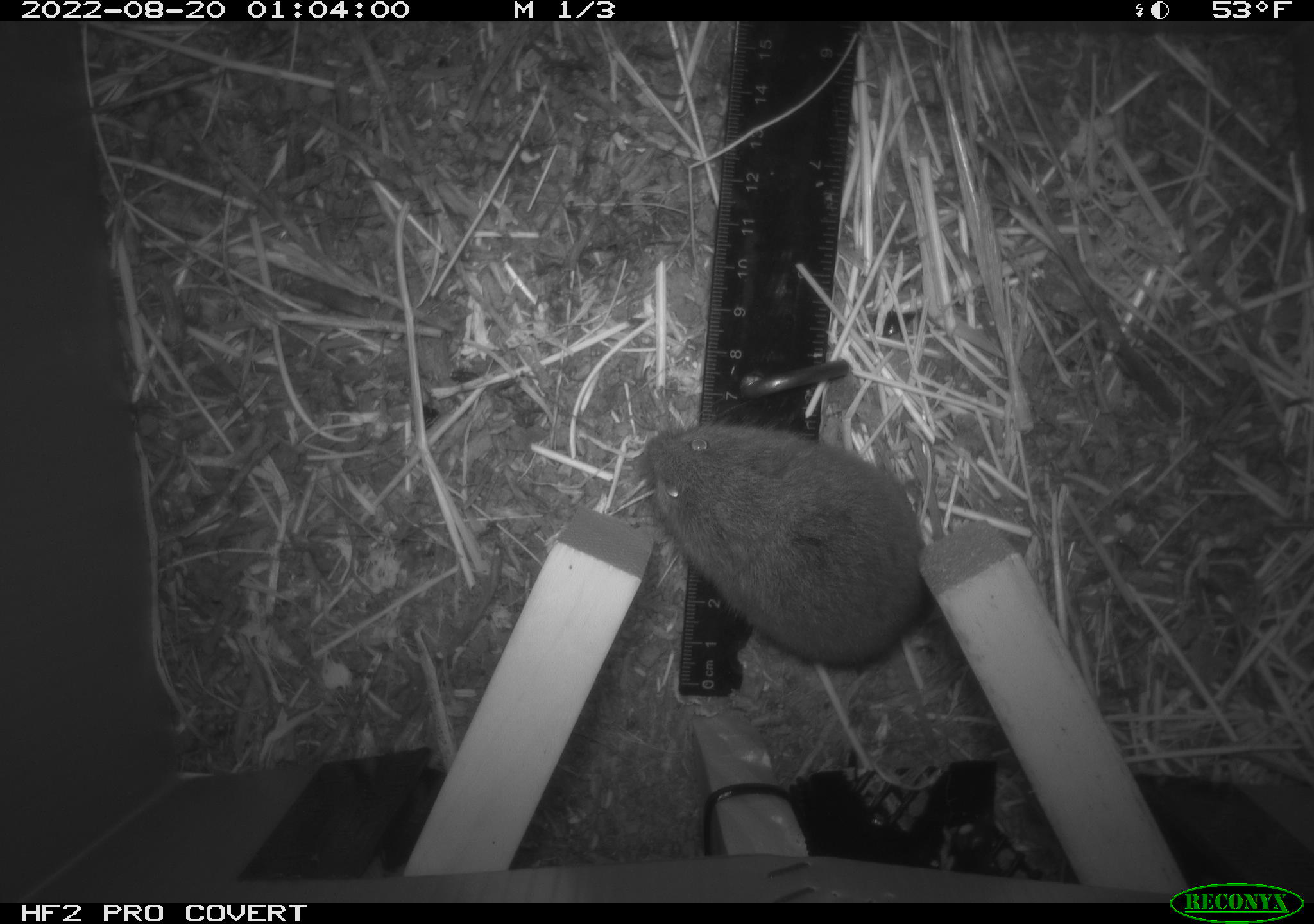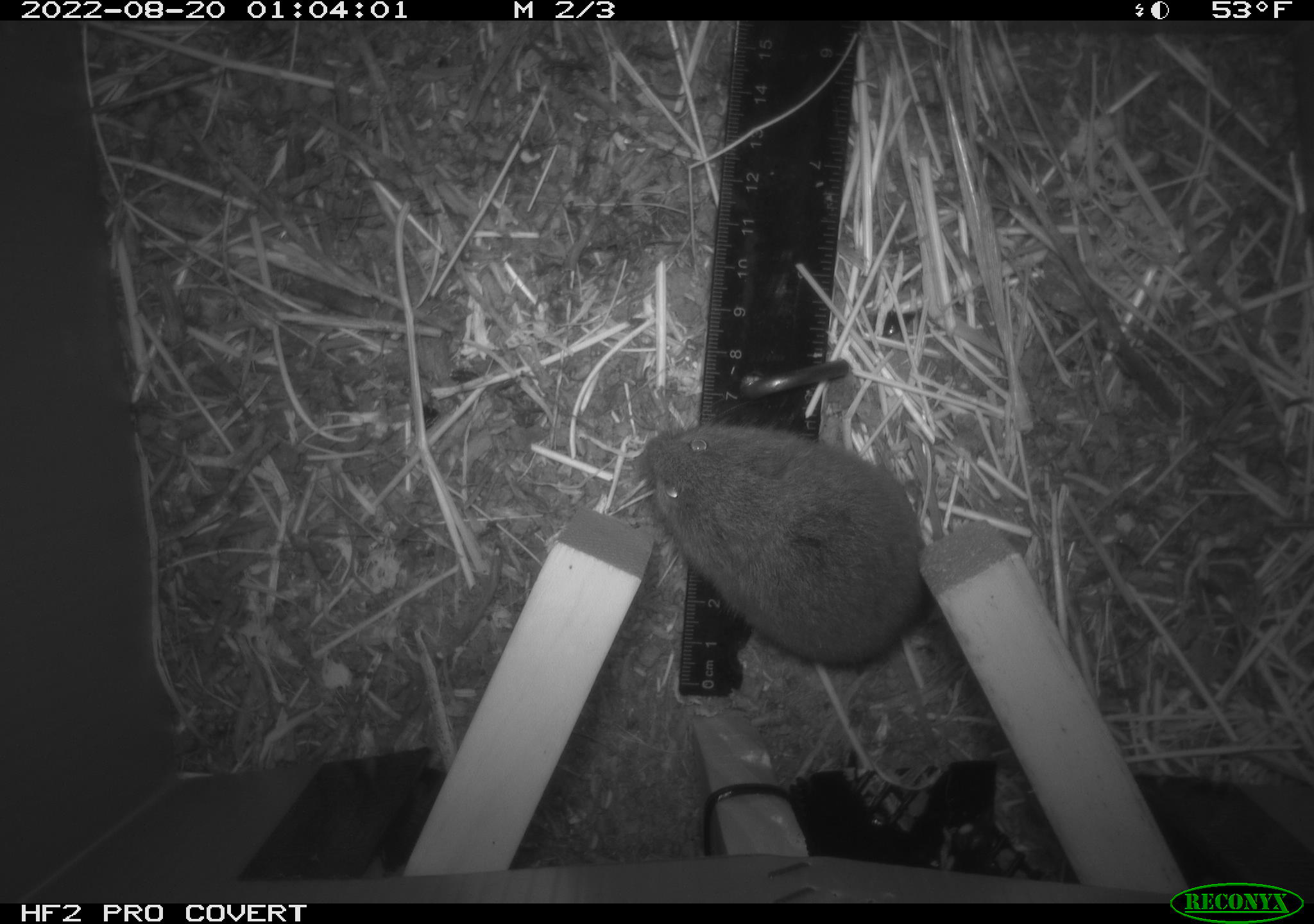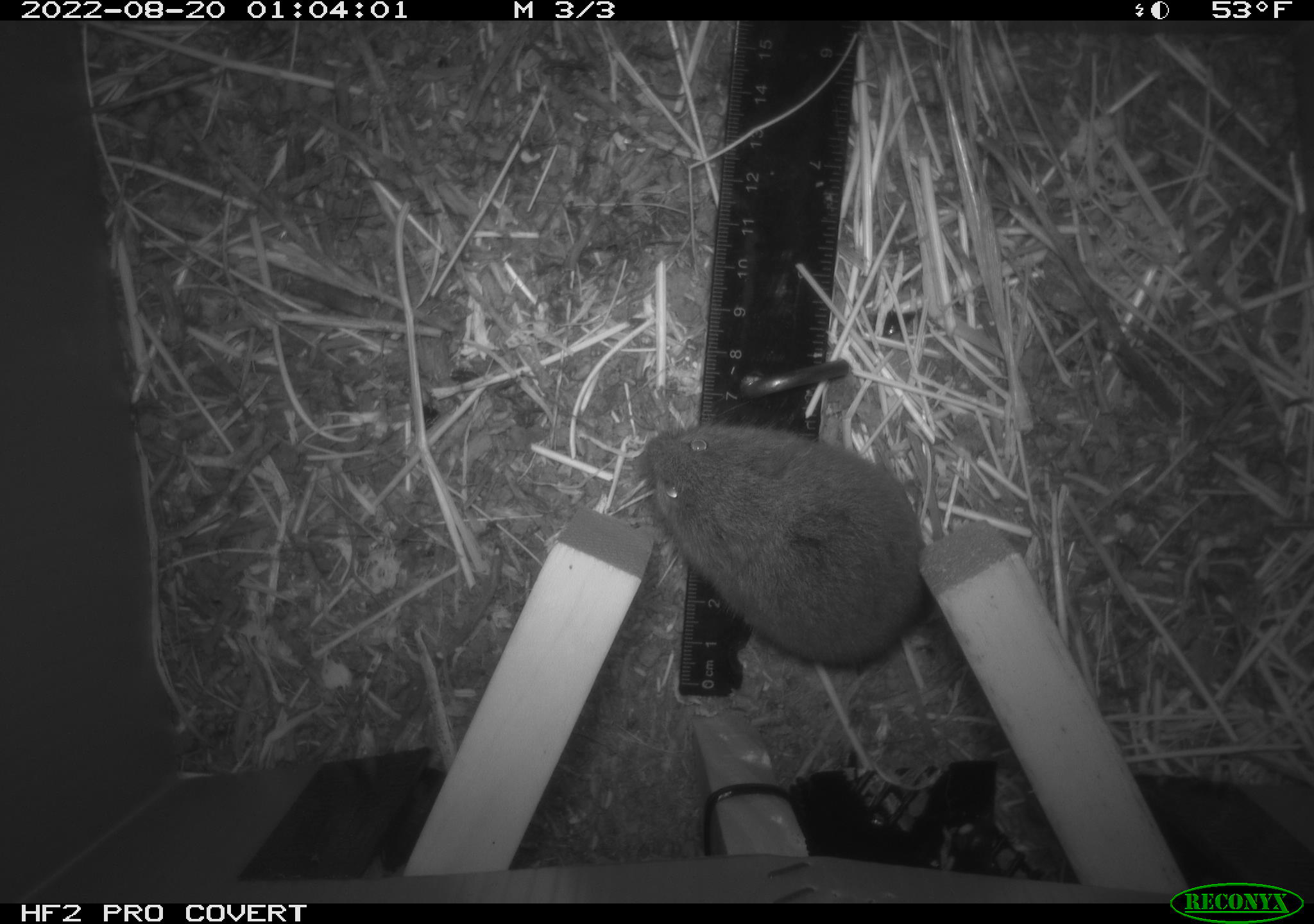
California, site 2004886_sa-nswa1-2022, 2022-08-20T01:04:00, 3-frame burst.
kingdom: Animalia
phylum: Chordata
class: Mammalia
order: Rodentia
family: Cricetidae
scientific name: Cricetidae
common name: hamsters, voles, lemmings, and allies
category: cricetidae family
Cricetidae family (hamsters, voles, lemmings, and allies) (Cricetidae).